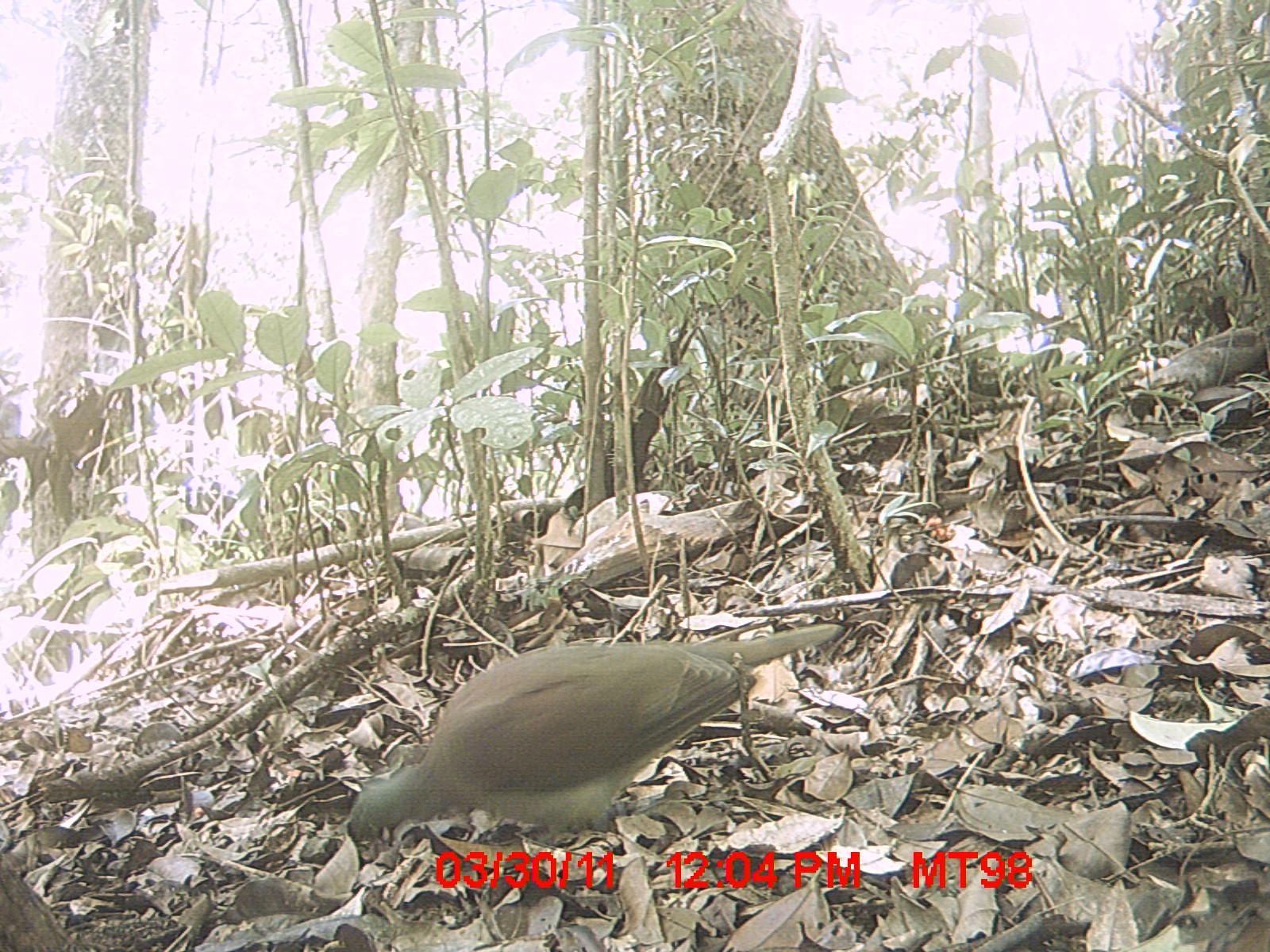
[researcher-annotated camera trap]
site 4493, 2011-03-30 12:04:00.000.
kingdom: Animalia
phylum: Chordata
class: Aves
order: Columbiformes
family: Columbidae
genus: Streptopelia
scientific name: Streptopelia picturata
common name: malagasy turtle dove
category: nesoenas picturata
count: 1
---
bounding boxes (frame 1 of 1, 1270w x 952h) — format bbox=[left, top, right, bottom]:
nesoenas picturata: bbox=[344, 622, 846, 847]